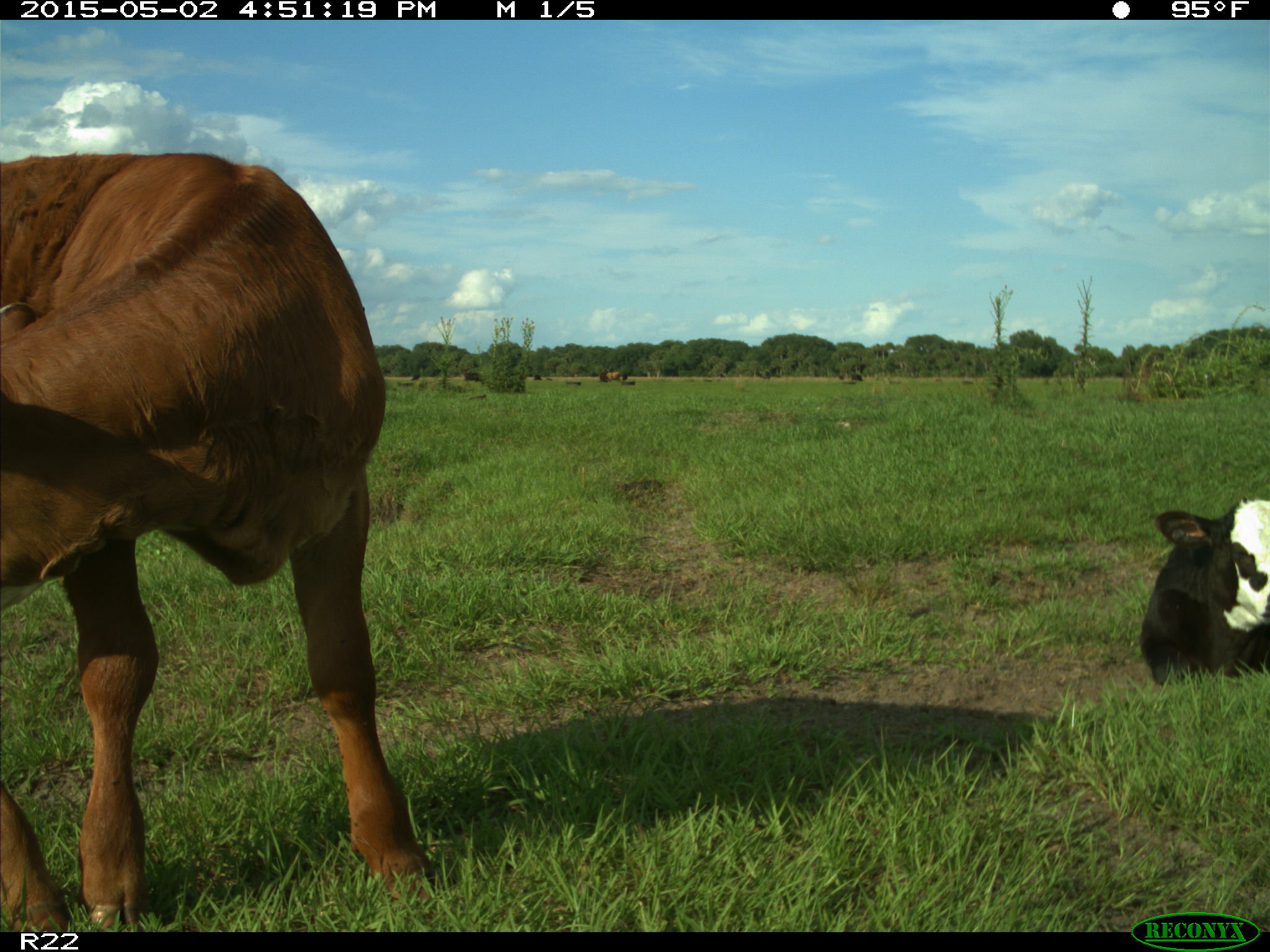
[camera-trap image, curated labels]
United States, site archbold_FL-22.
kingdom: Animalia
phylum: Chordata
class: Mammalia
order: Artiodactyla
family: Bovidae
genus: Bos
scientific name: Bos taurus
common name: domestic cow